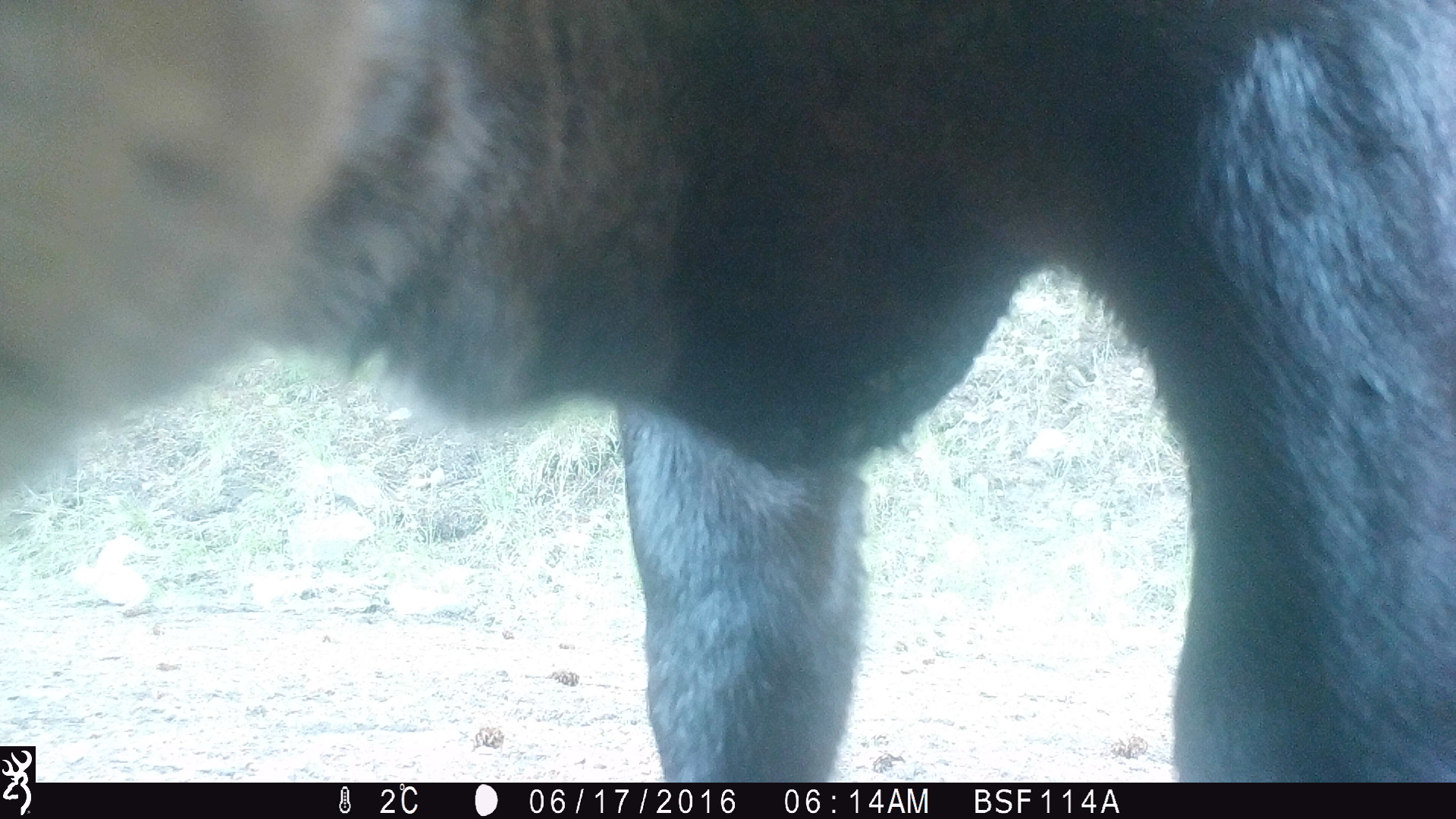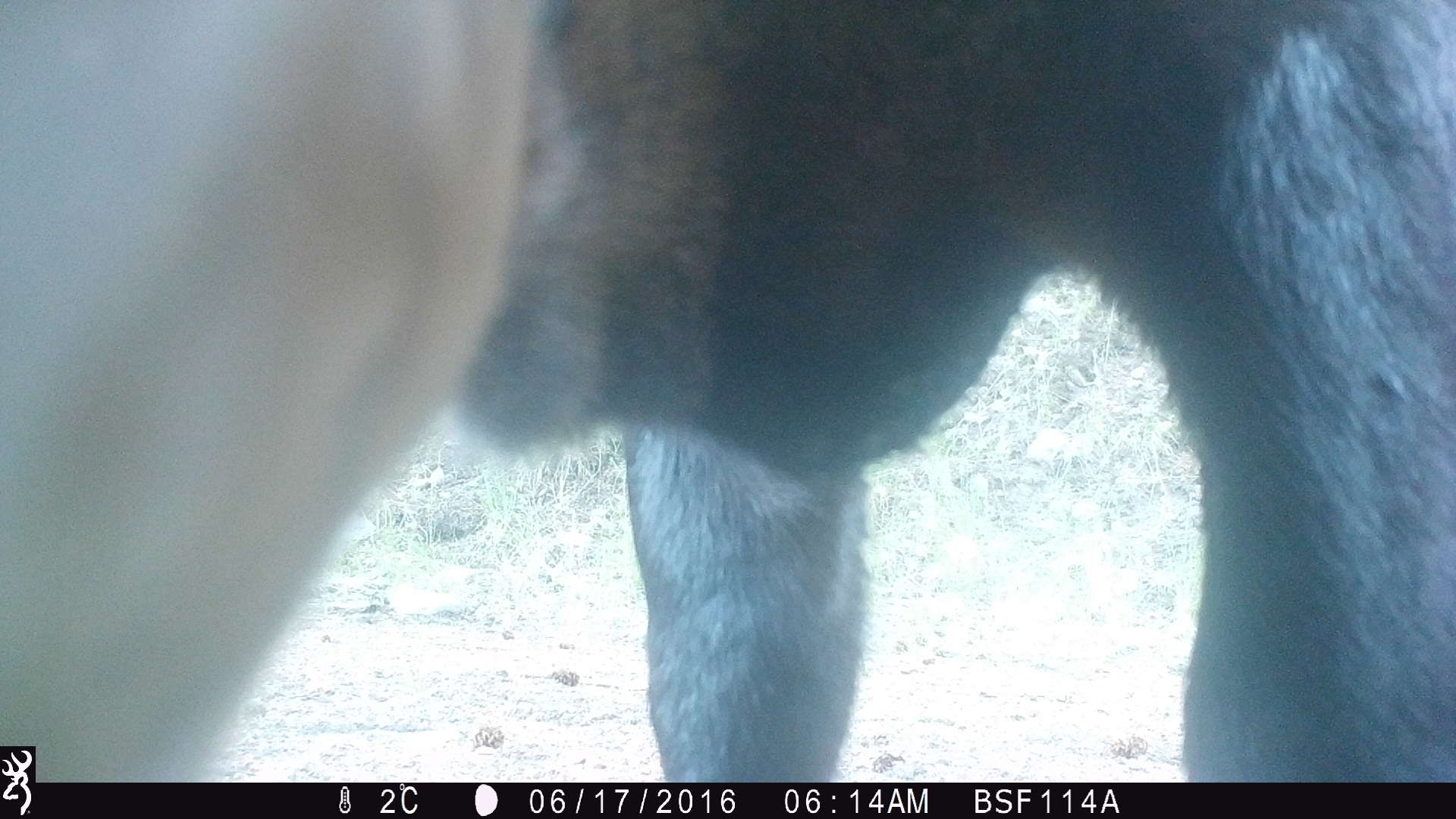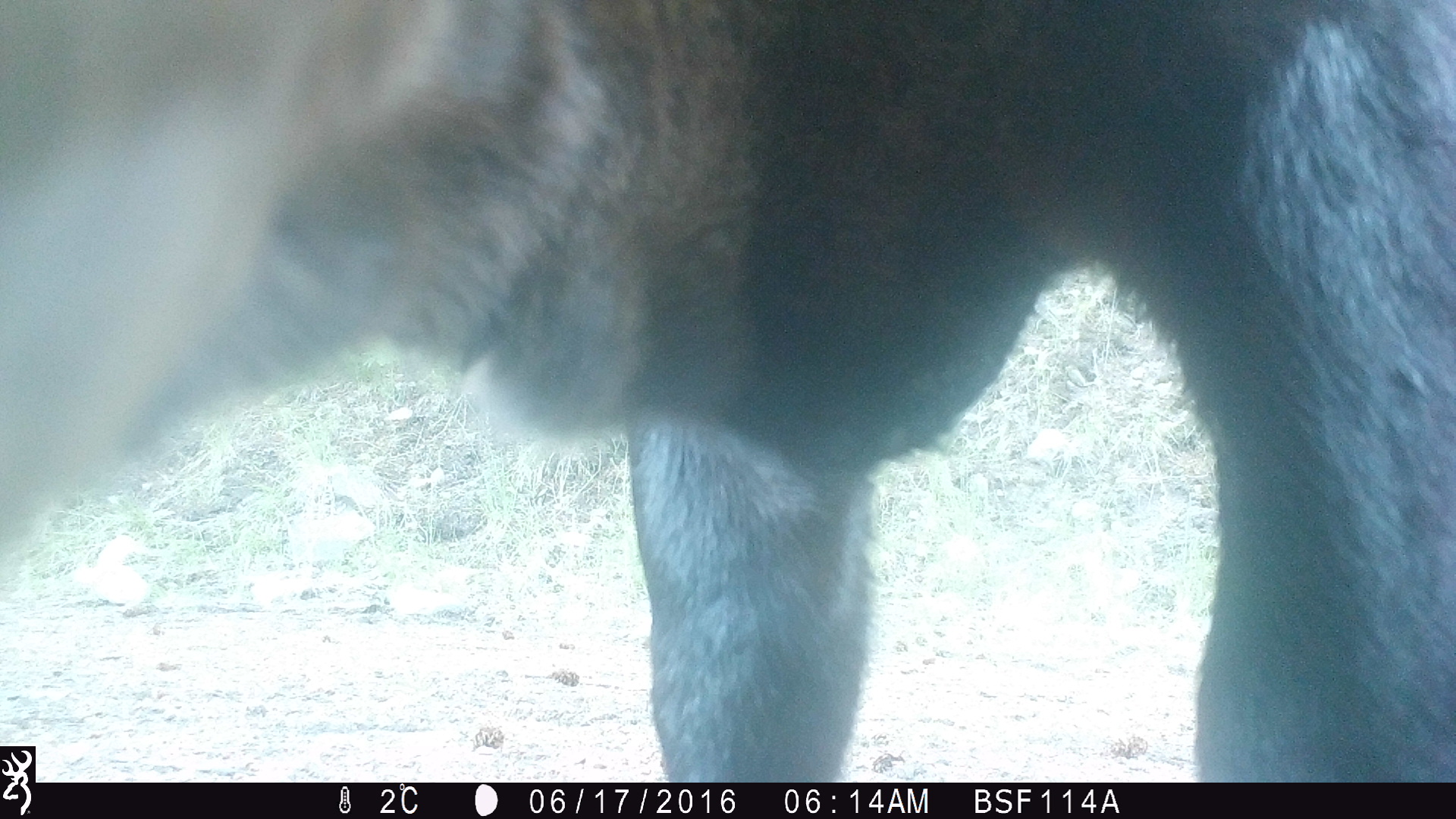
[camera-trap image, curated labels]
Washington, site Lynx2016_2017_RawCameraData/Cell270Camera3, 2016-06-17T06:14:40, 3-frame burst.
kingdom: Animalia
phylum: Chordata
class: Mammalia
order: Artiodactyla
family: Bovidae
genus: Bos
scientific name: Bos taurus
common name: domestic cattle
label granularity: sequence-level